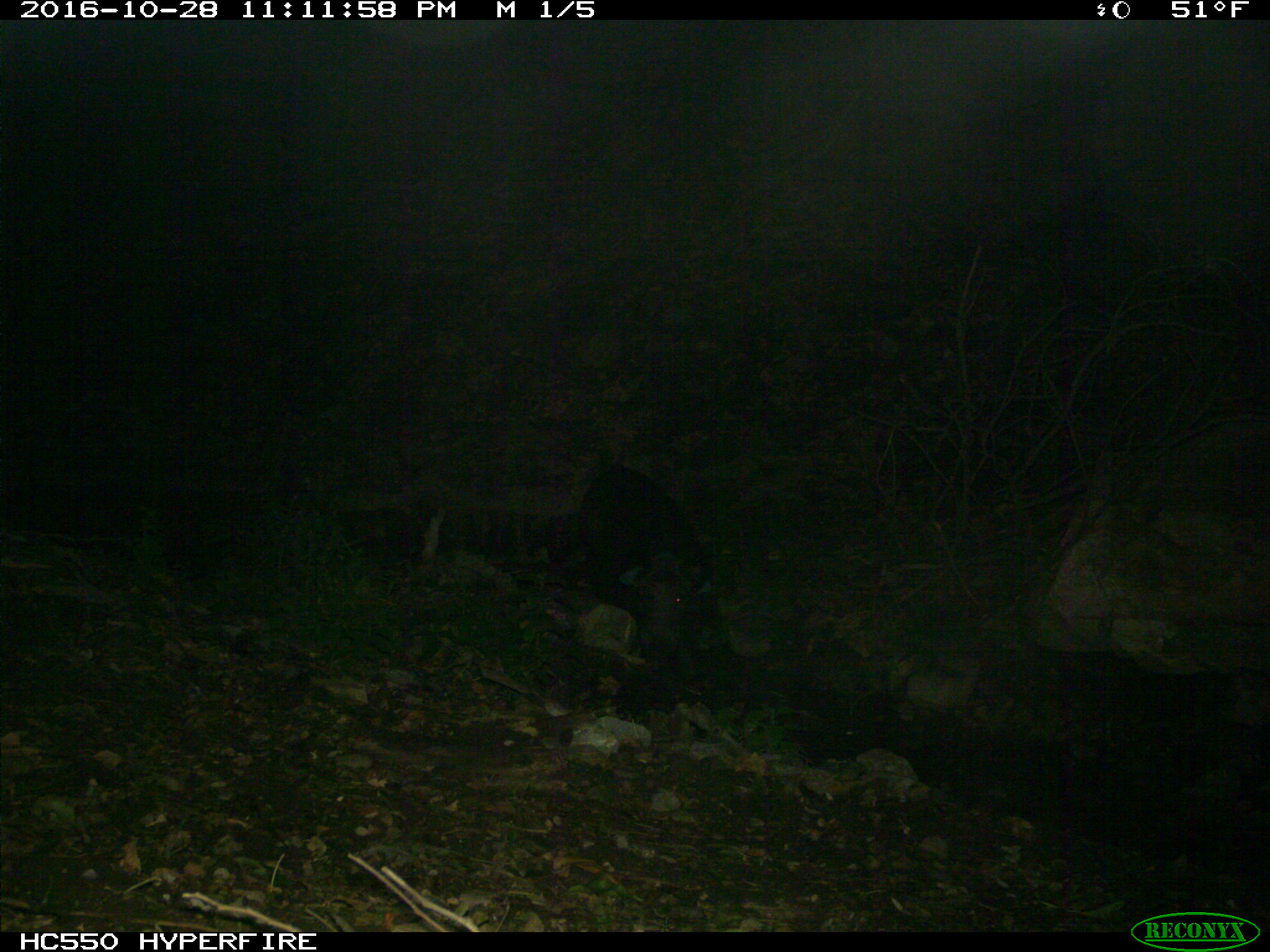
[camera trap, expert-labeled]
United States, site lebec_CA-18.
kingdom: Animalia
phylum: Chordata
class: Mammalia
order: Artiodactyla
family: Suidae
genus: Sus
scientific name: Sus scrofa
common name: wild boar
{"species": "Sus scrofa (wild boar)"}